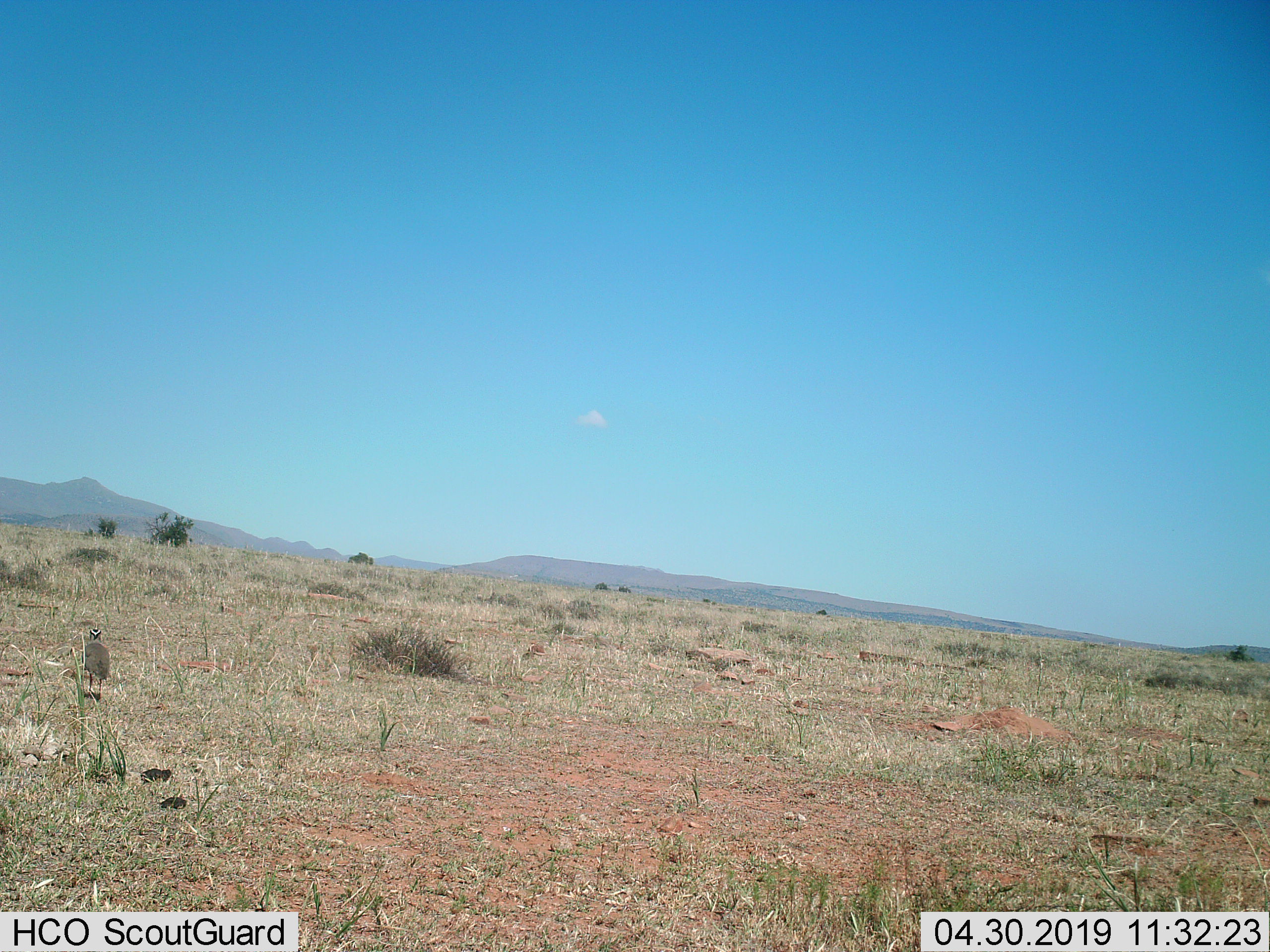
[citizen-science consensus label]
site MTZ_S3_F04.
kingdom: Animalia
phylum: Chordata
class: Aves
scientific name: Aves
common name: bird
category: birdother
Birdother (bird) (Aves), count 1. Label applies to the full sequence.